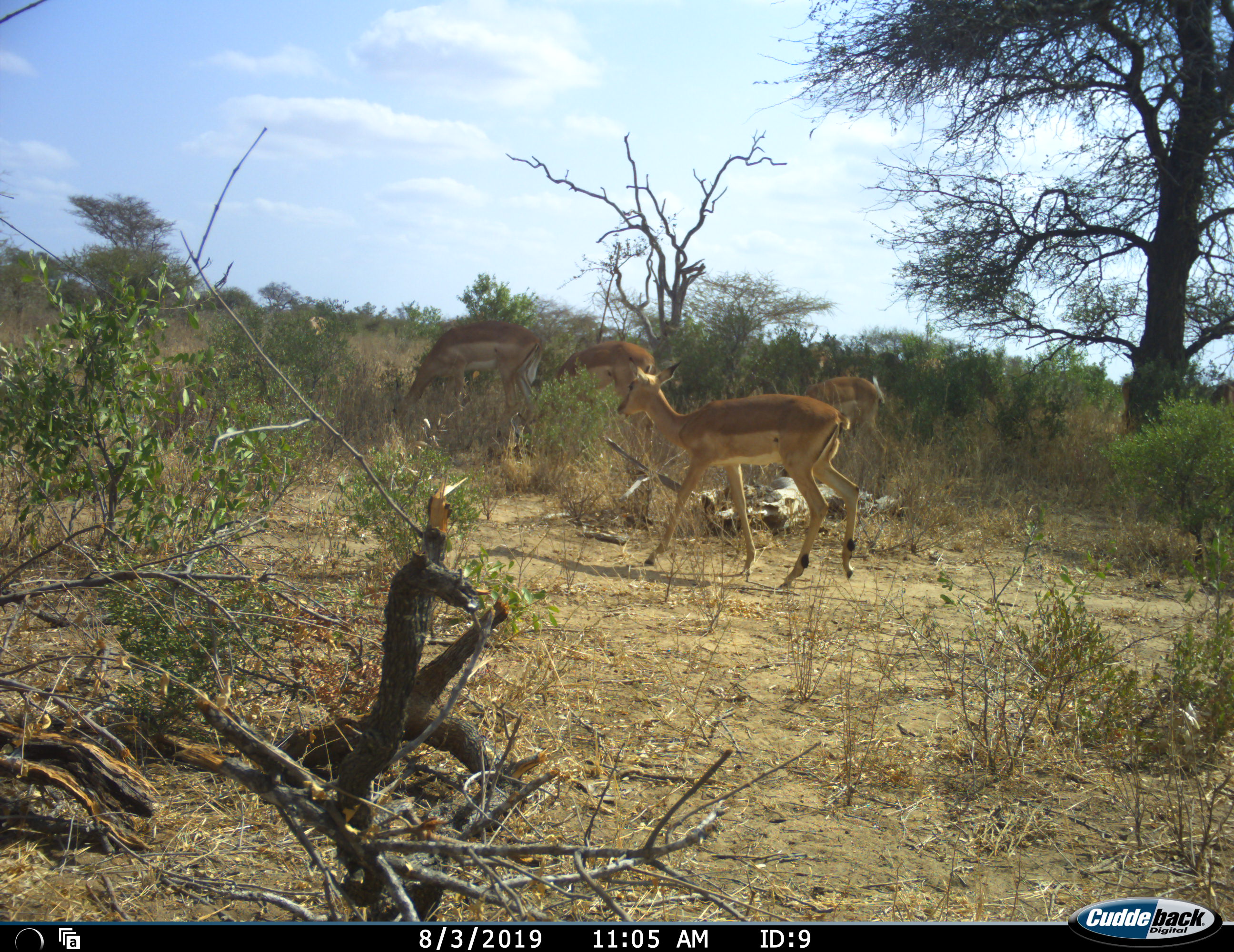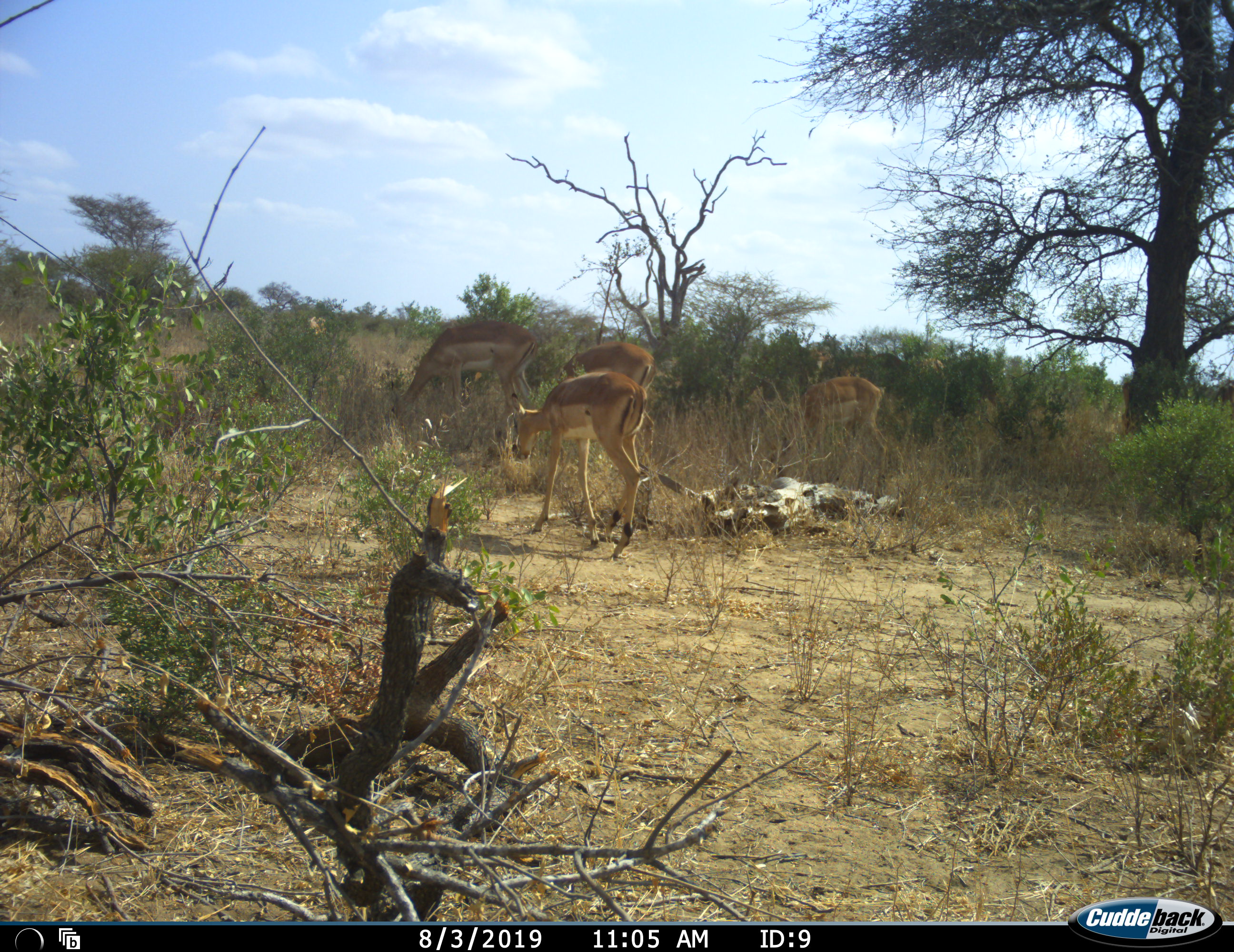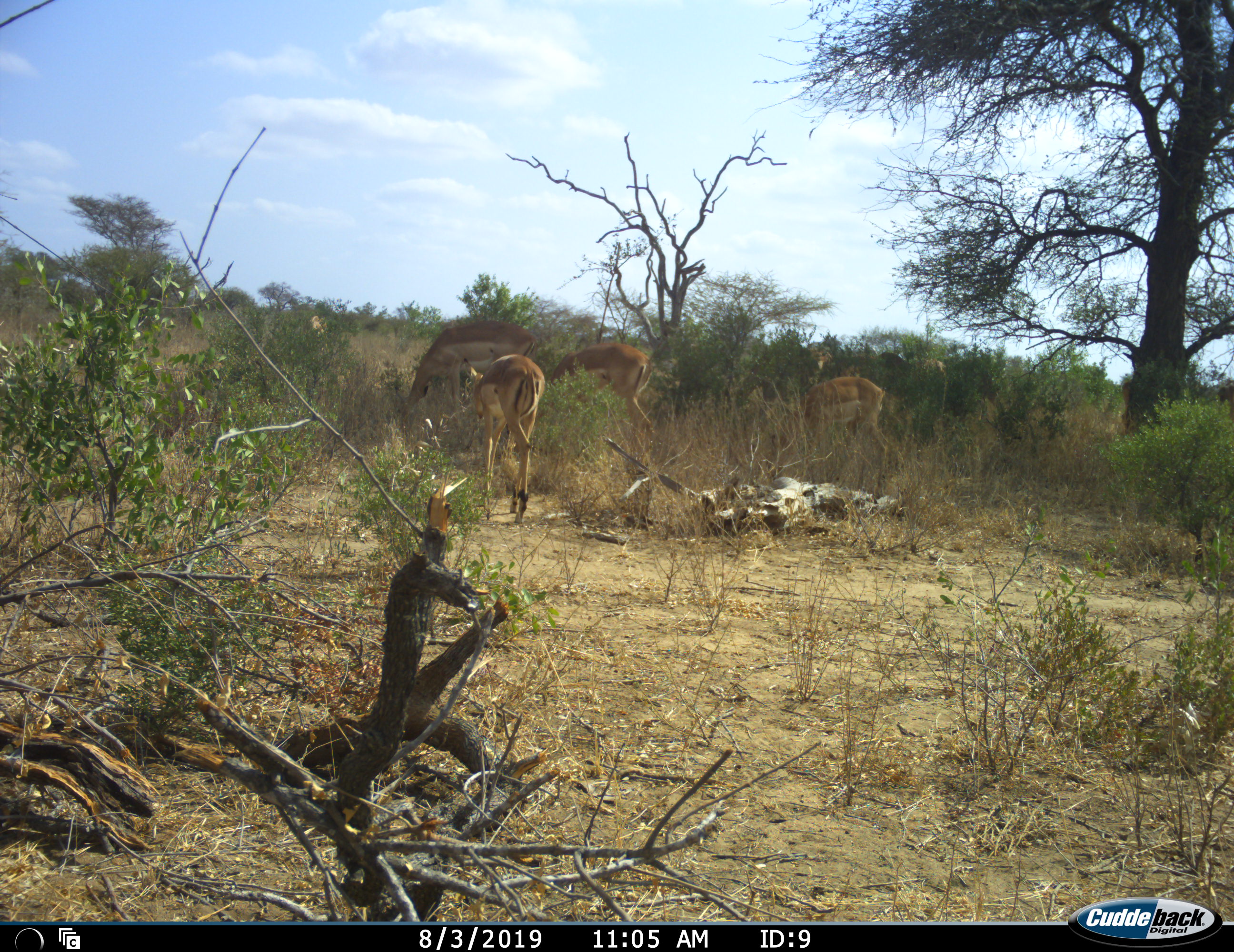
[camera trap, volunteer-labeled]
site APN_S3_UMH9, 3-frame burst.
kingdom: Animalia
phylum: Chordata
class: Mammalia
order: Artiodactyla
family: Bovidae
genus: Aepyceros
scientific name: Aepyceros melampus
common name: impala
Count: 4.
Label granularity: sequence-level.